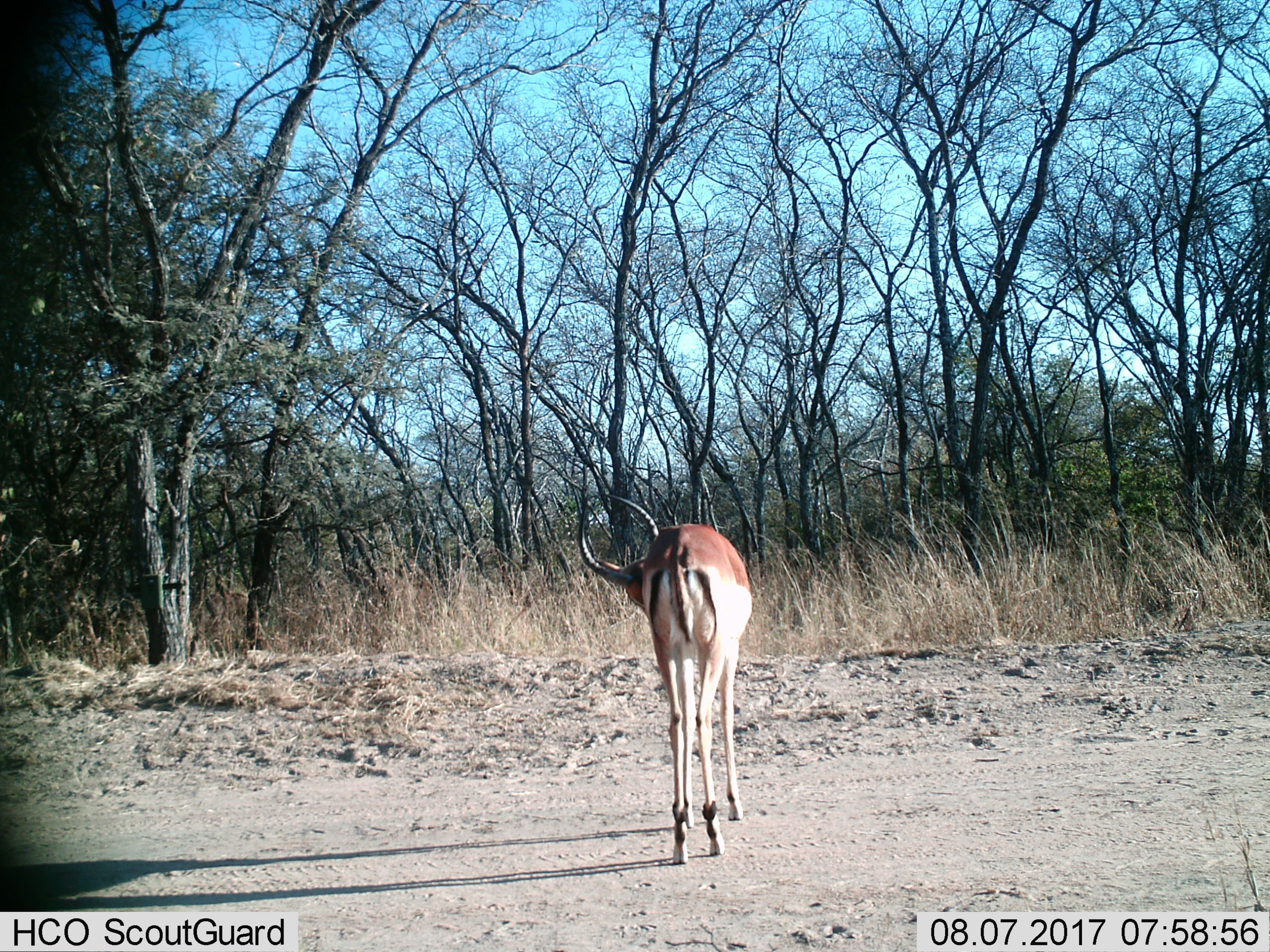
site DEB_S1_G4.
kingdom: Animalia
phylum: Chordata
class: Mammalia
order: Artiodactyla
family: Bovidae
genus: Aepyceros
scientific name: Aepyceros melampus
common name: impala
Impala (Aepyceros melampus), count 1. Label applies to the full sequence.